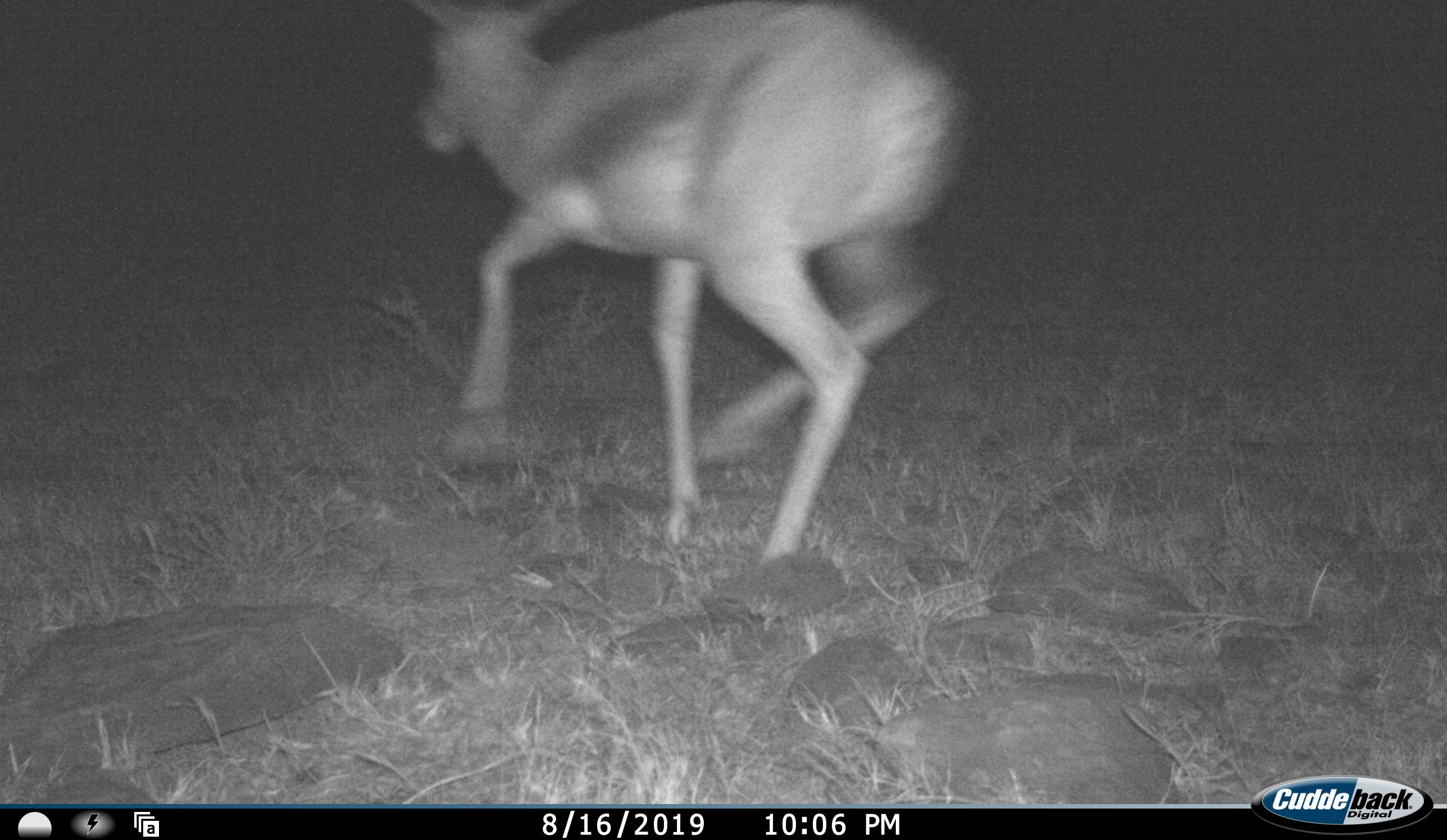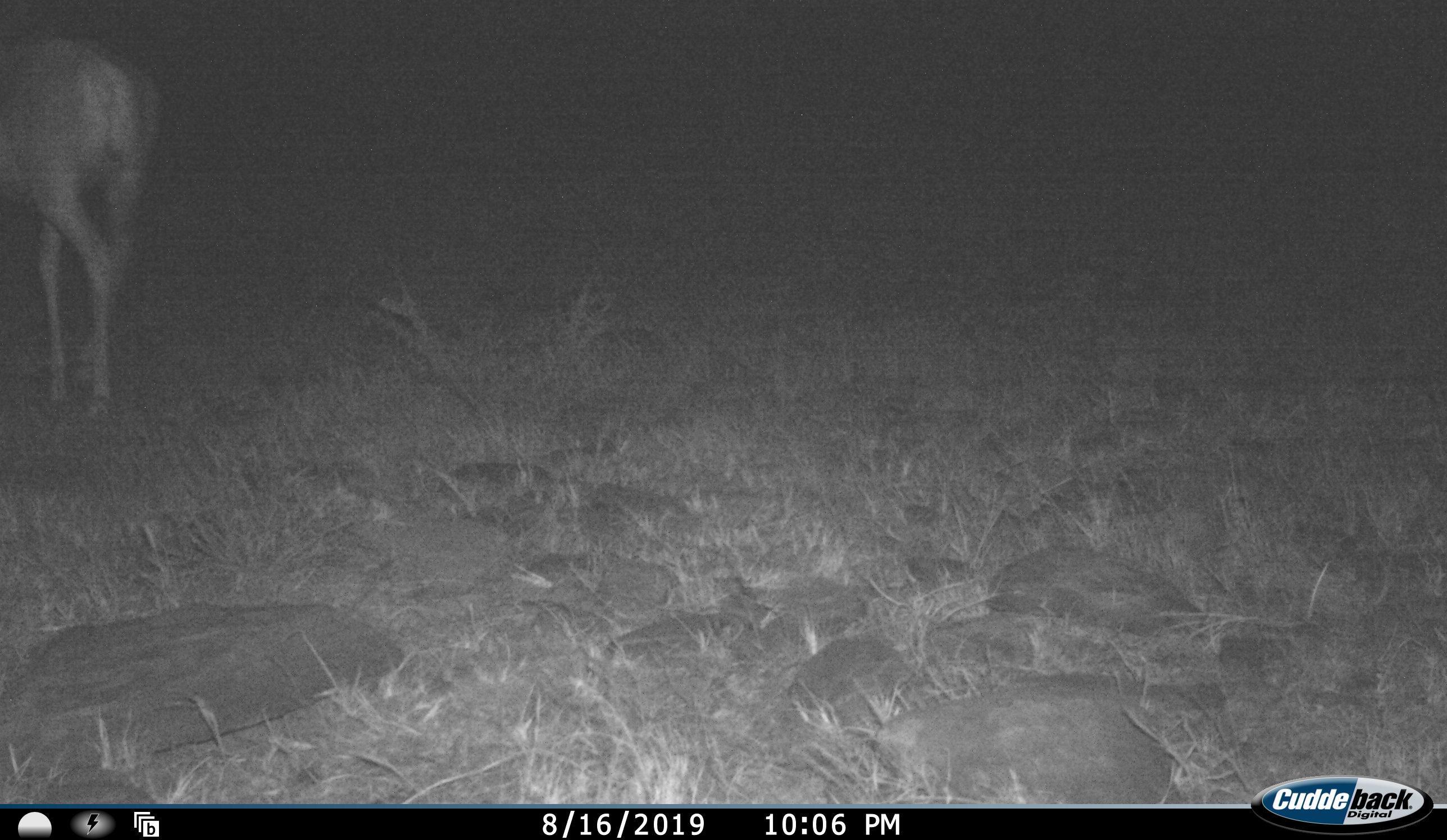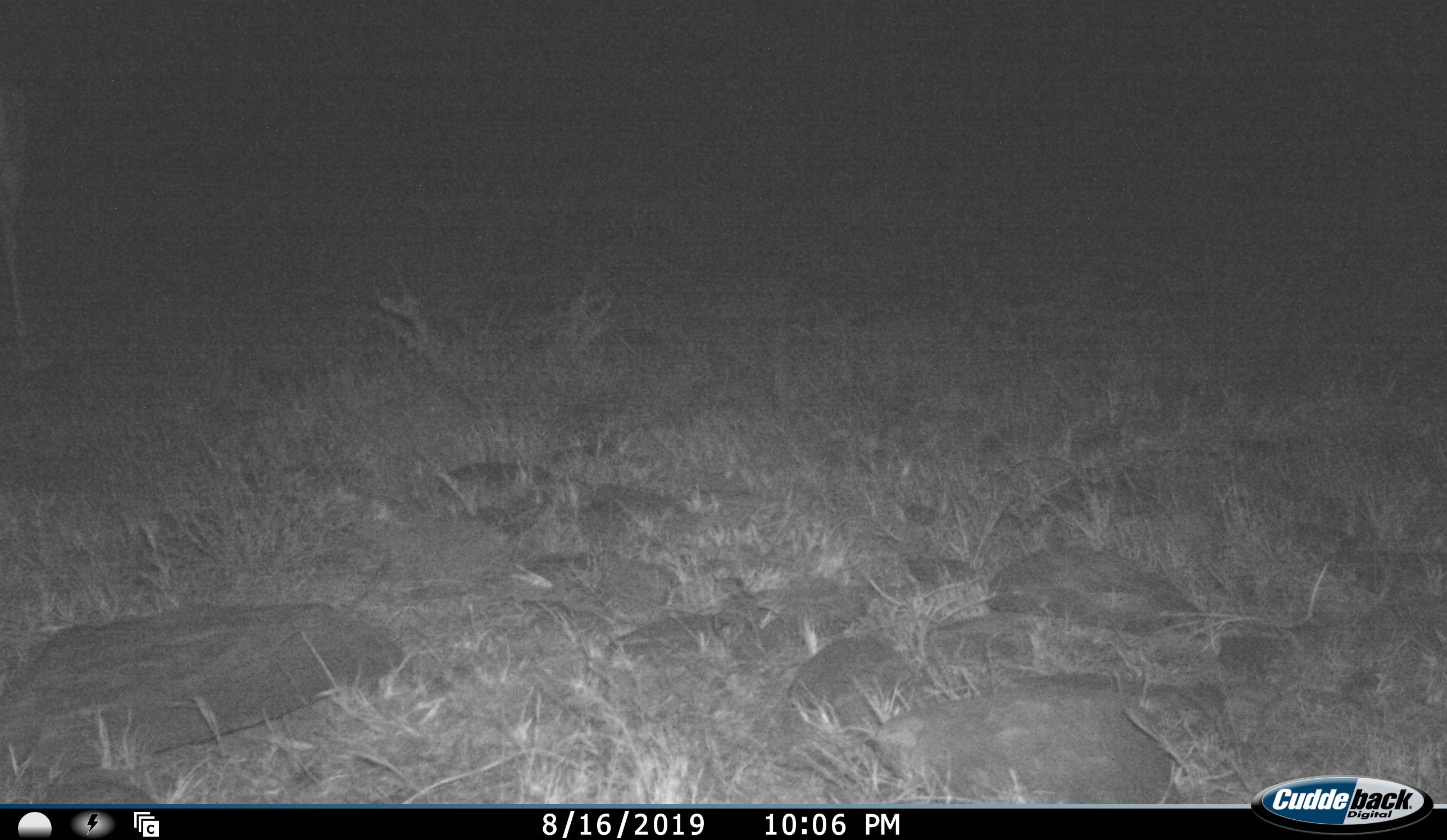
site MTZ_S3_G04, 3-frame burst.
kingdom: Animalia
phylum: Chordata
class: Mammalia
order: Artiodactyla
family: Bovidae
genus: Redunca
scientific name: Redunca fulvorufula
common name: mountain reedbuck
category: reedbuckmountain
Reedbuckmountain (mountain reedbuck) (Redunca fulvorufula), count 1. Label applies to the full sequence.